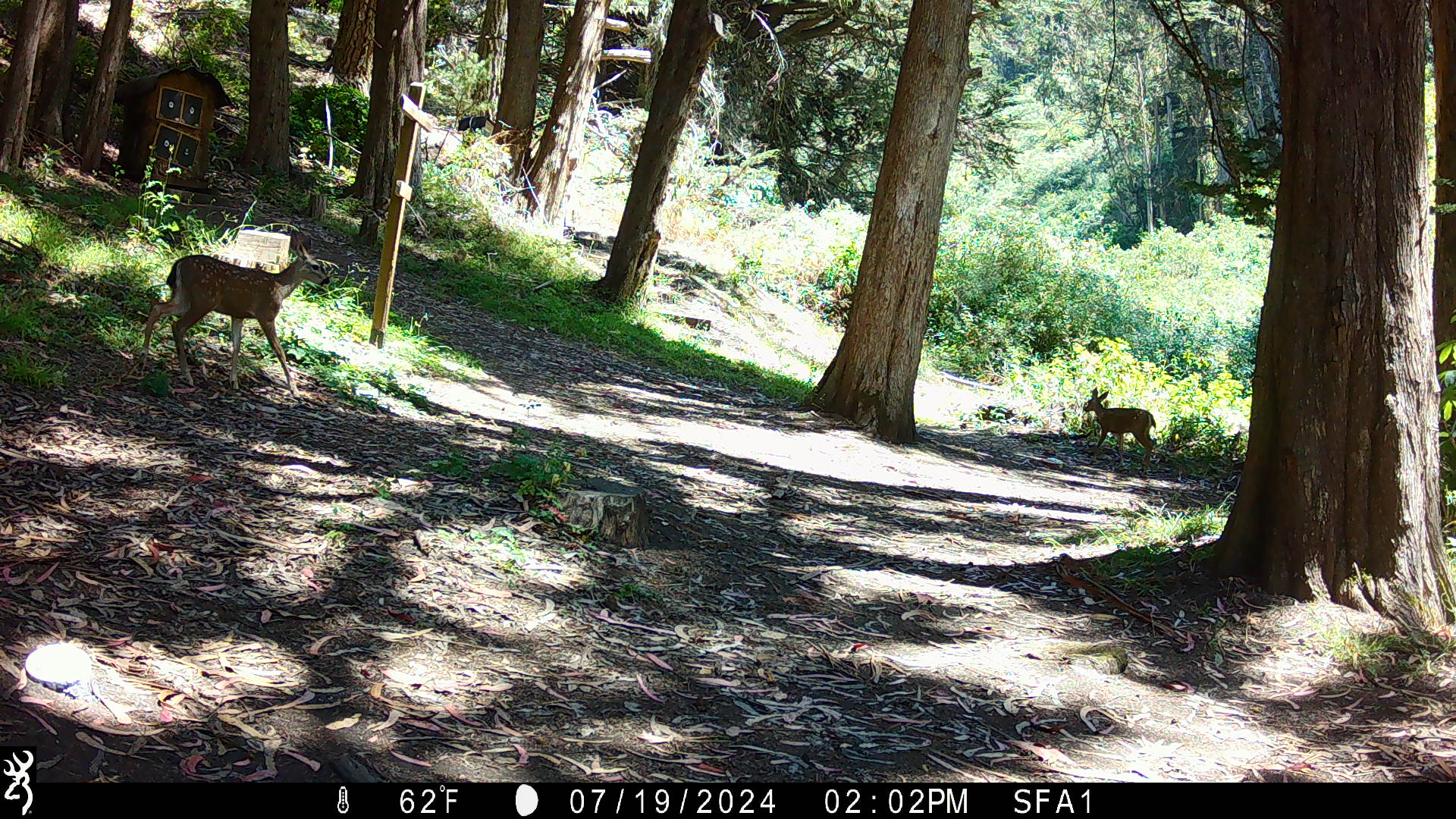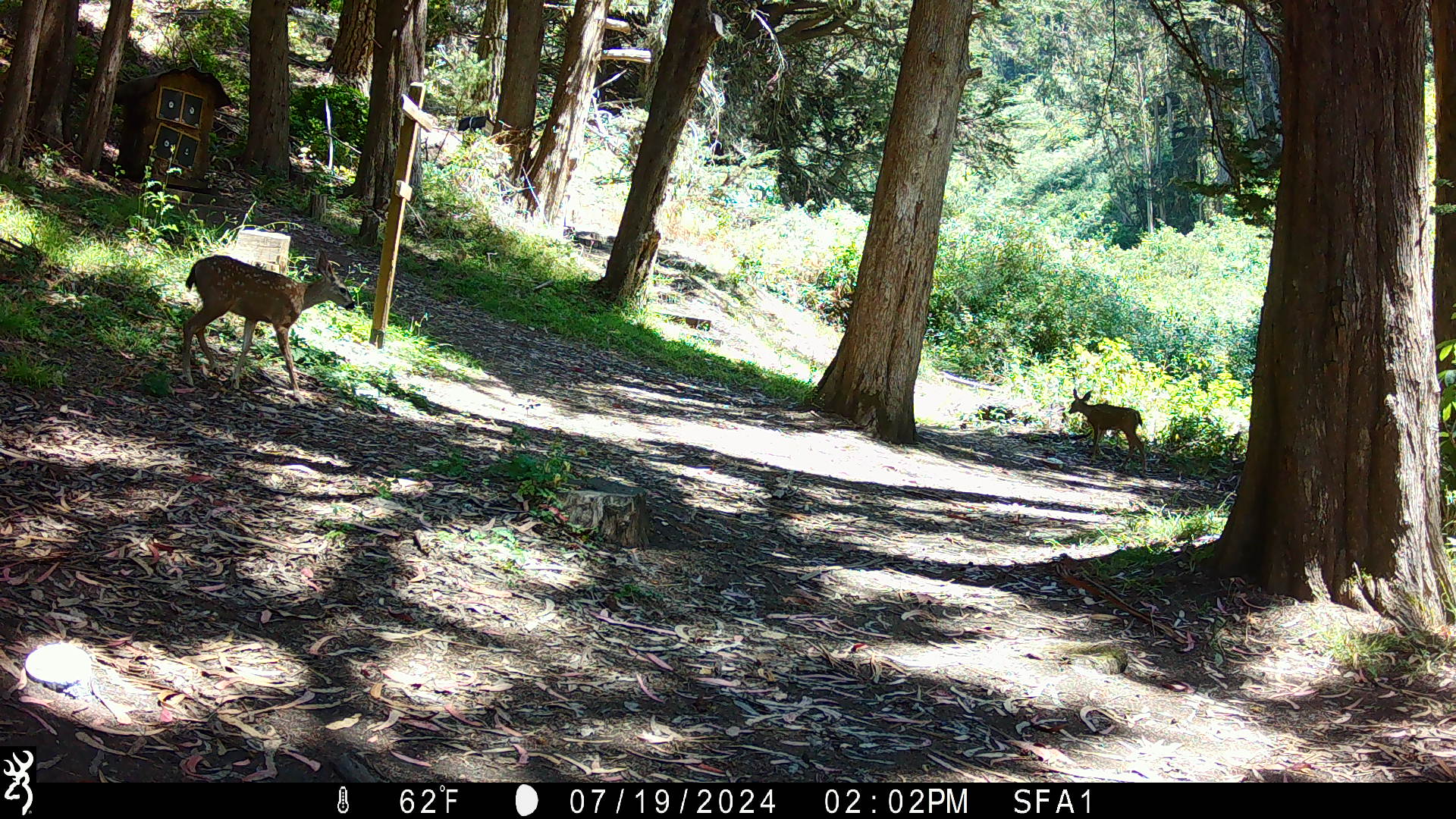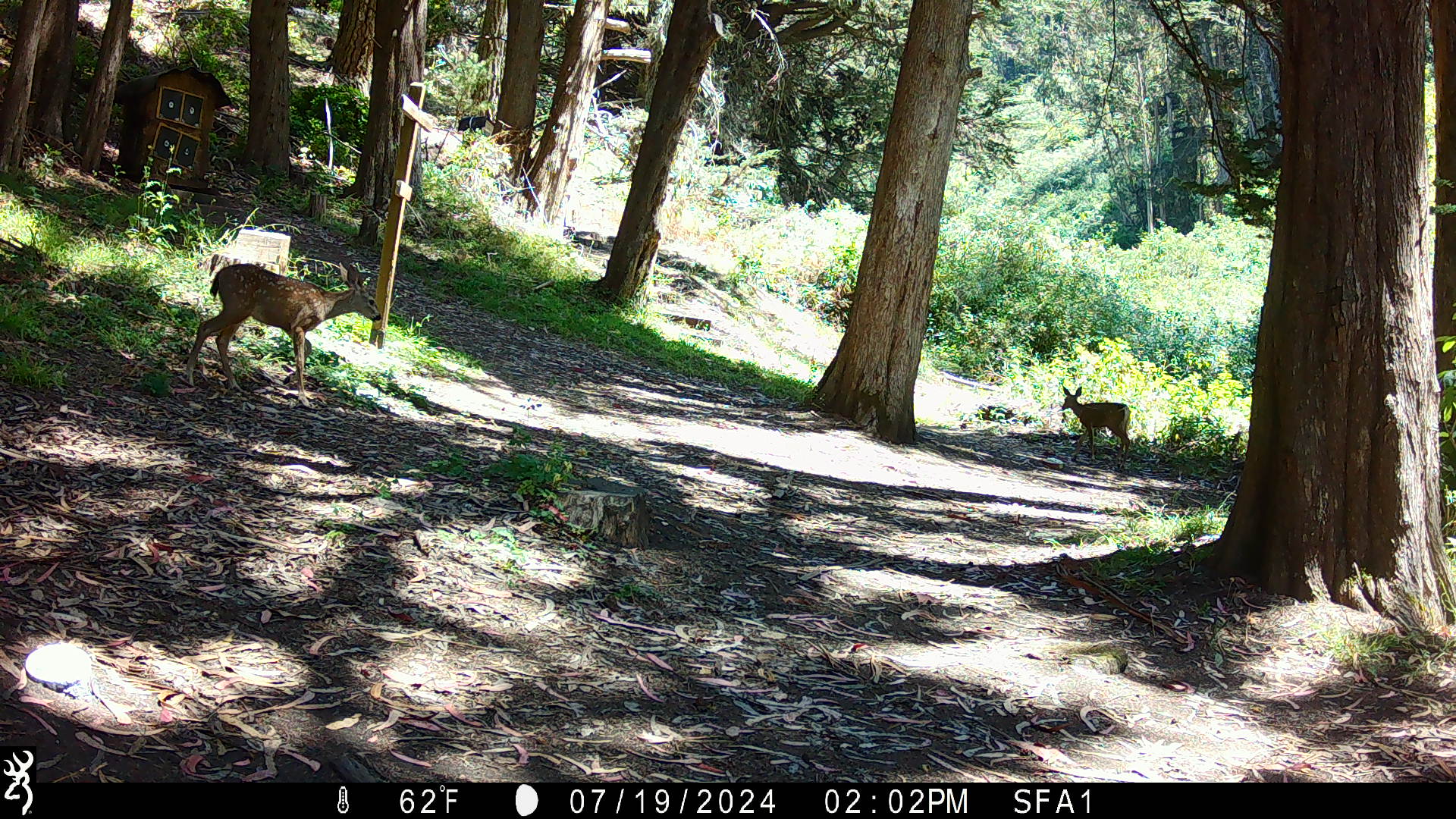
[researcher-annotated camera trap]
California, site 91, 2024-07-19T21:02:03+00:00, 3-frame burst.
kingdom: Animalia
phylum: Chordata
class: Mammalia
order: Artiodactyla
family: Cervidae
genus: Odocoileus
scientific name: Odocoileus hemionus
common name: mule deer